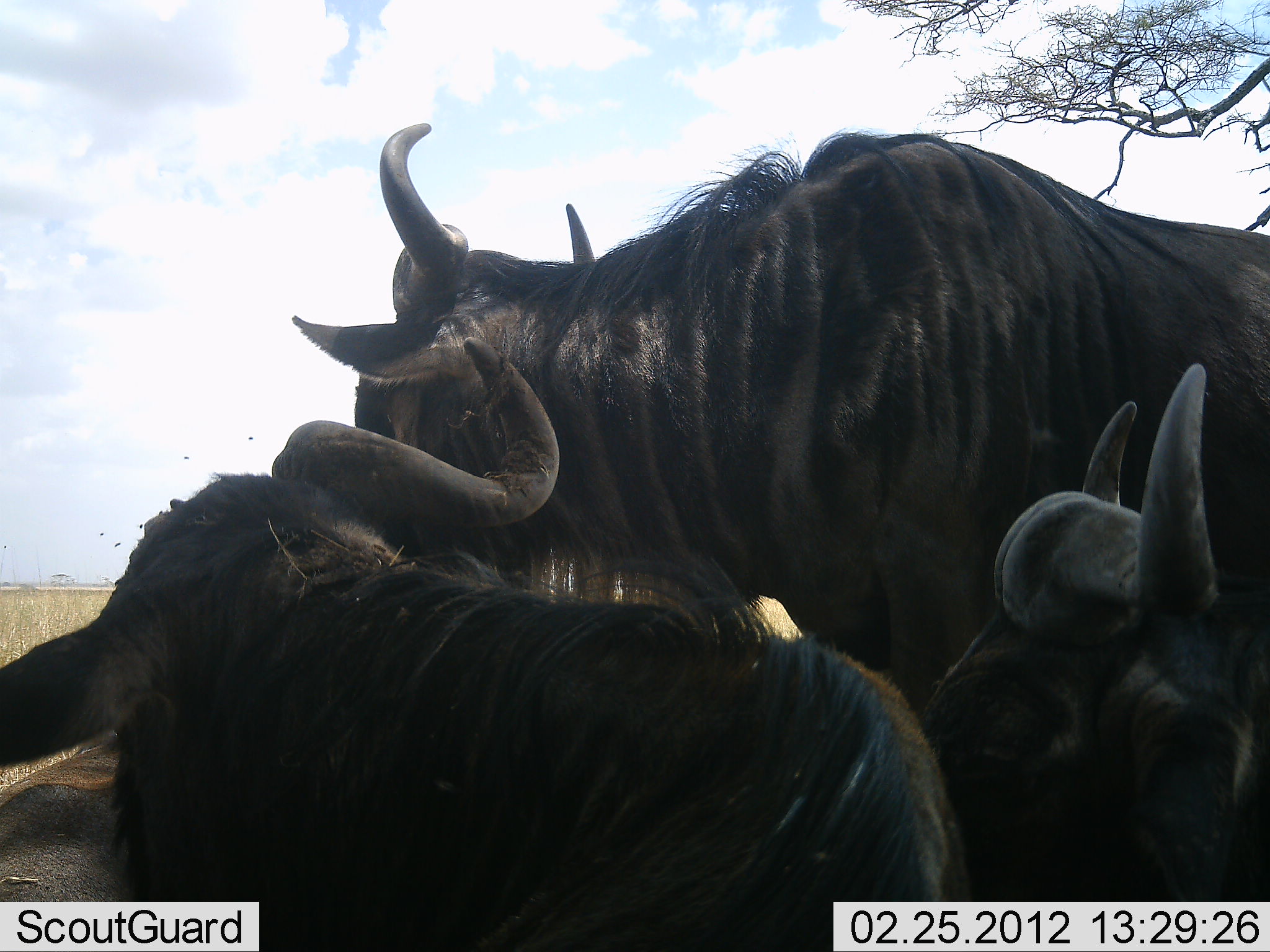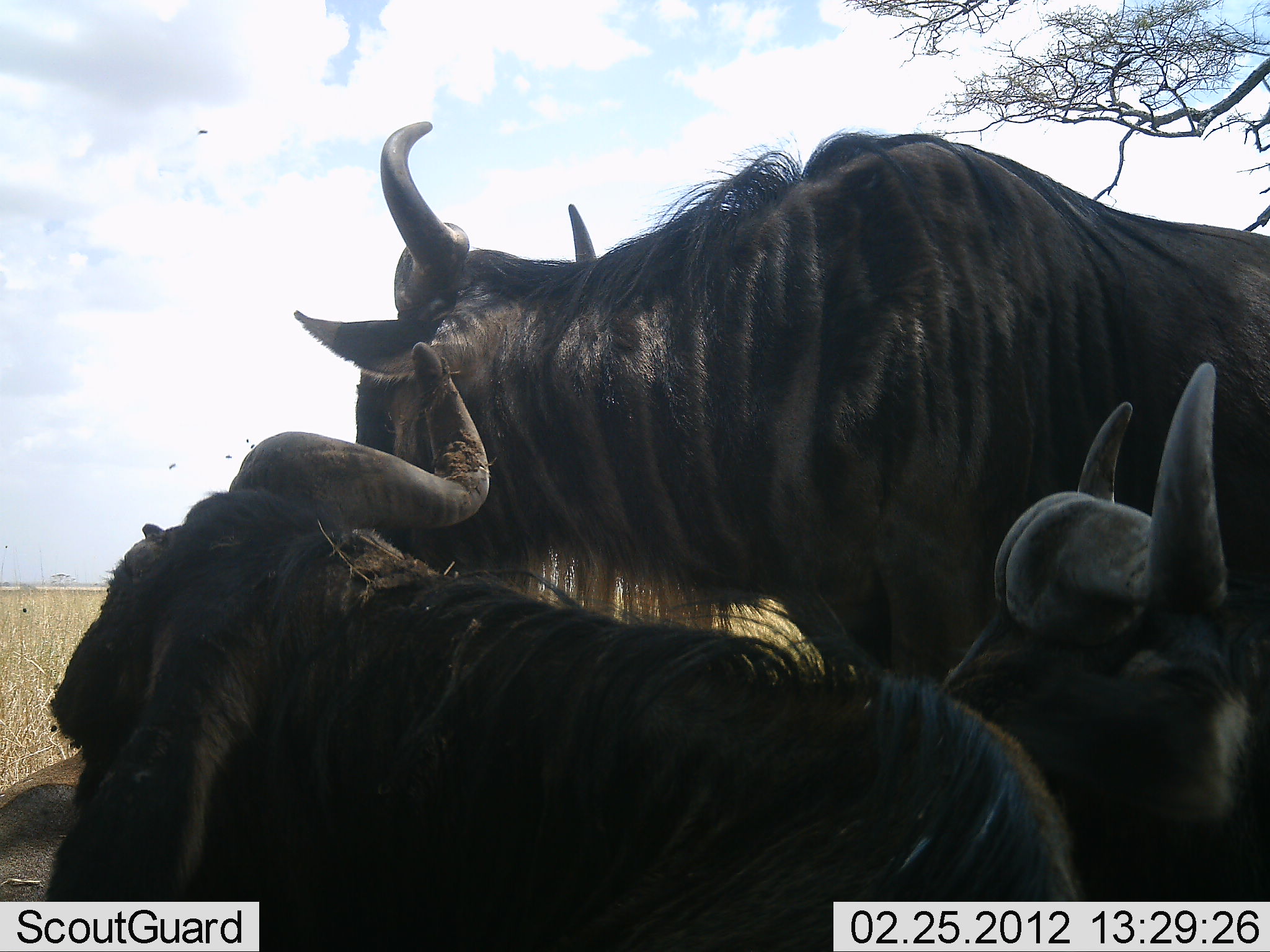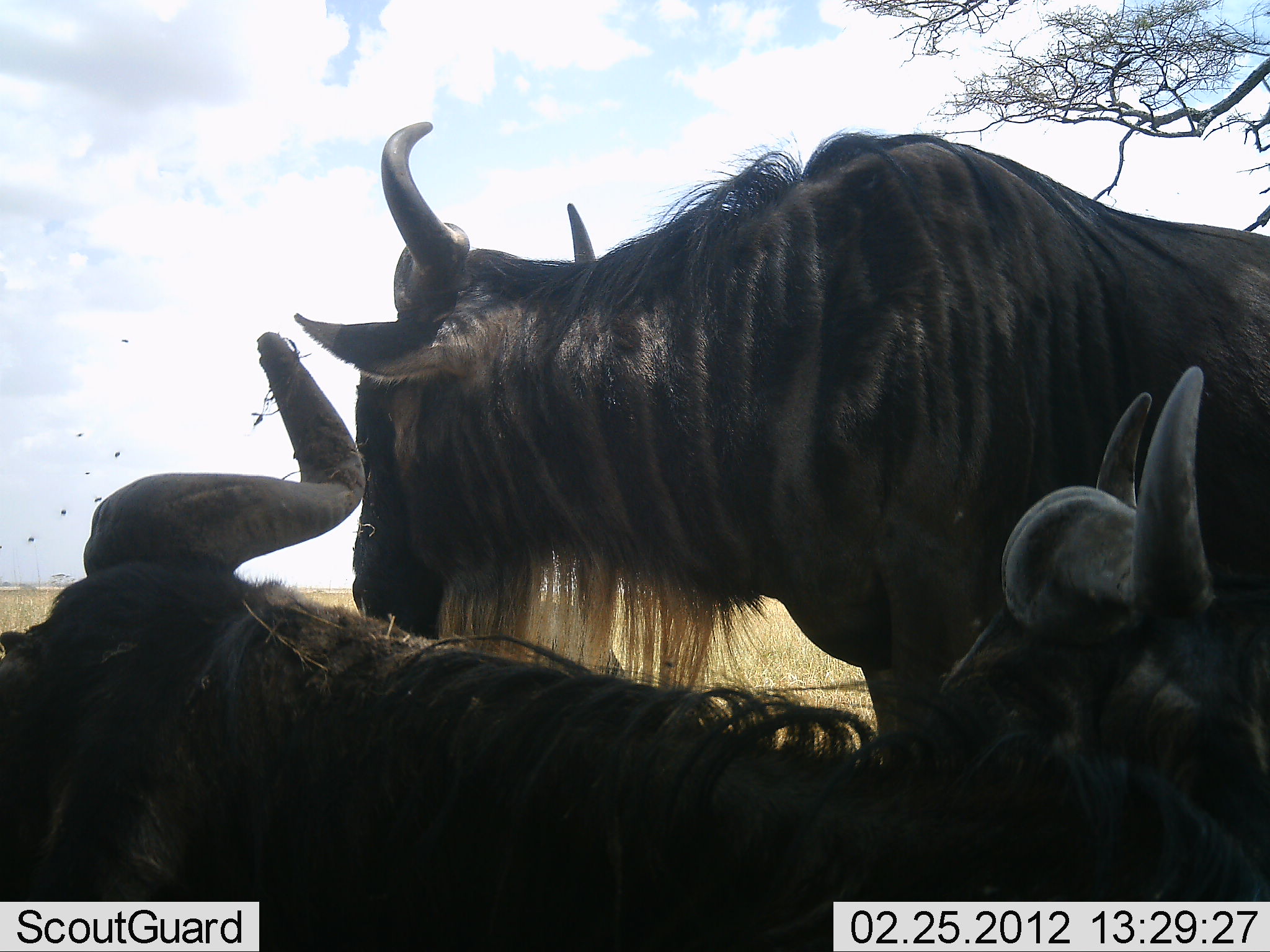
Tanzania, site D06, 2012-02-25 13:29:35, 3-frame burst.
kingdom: Animalia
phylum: Chordata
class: Mammalia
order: Artiodactyla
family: Bovidae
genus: Connochaetes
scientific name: Connochaetes taurinus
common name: blue wildebeest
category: wildebeest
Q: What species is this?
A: Wildebeest (blue wildebeest) (Connochaetes taurinus).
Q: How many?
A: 3.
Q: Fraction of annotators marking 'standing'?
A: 65%.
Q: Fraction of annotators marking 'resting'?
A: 87%.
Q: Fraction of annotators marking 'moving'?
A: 4%.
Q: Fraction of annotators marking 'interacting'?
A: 4%.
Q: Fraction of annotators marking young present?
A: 0%.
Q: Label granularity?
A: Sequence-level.